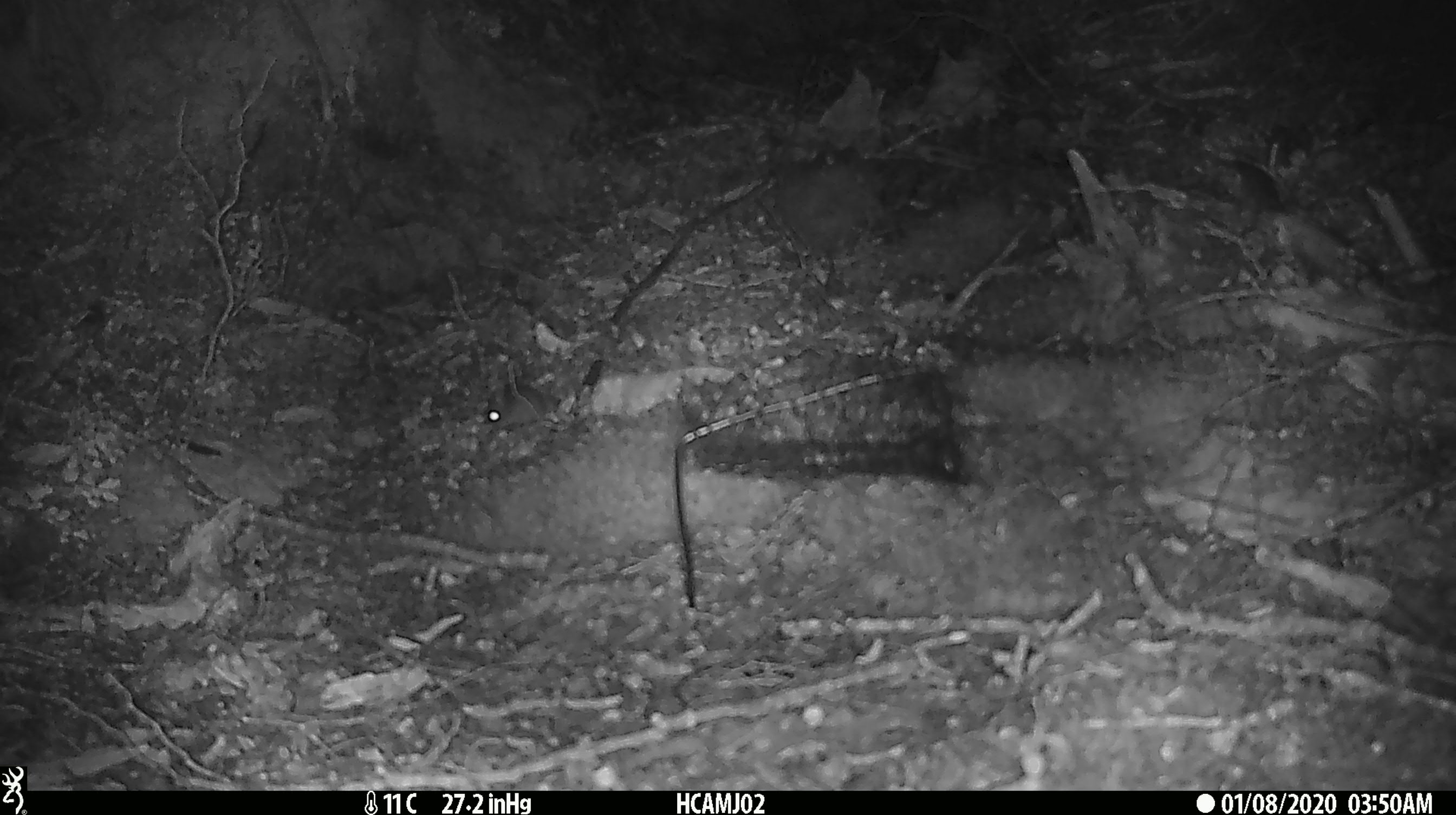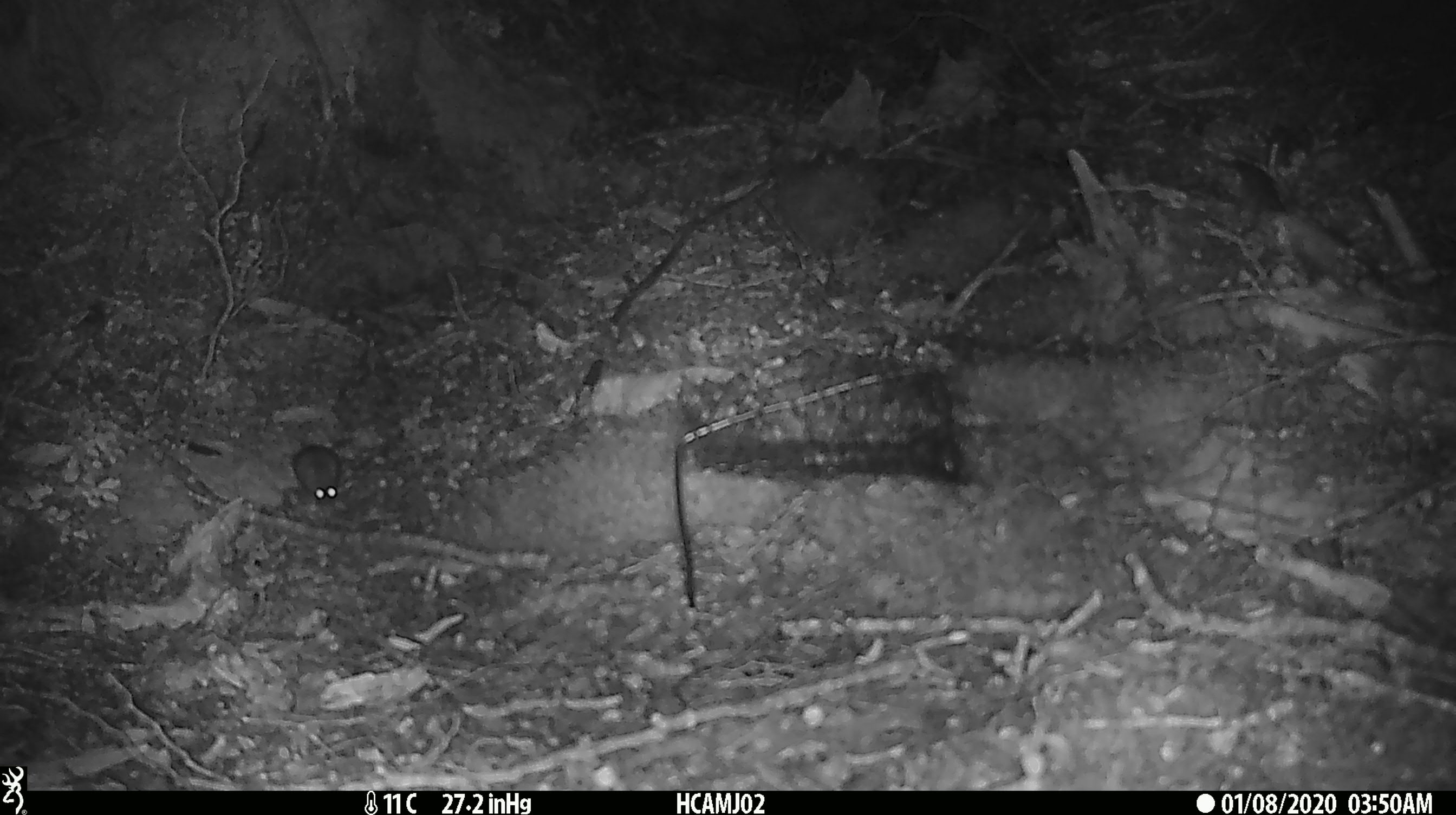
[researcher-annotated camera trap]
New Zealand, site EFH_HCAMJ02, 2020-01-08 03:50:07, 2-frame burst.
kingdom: Animalia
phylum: Chordata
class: Mammalia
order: Rodentia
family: Muridae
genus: Mus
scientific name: Mus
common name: mouse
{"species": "mouse (Mus)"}